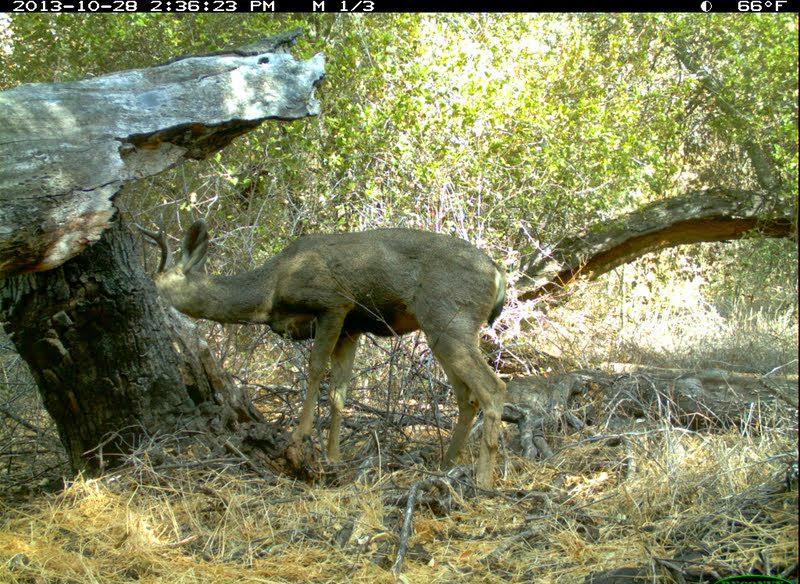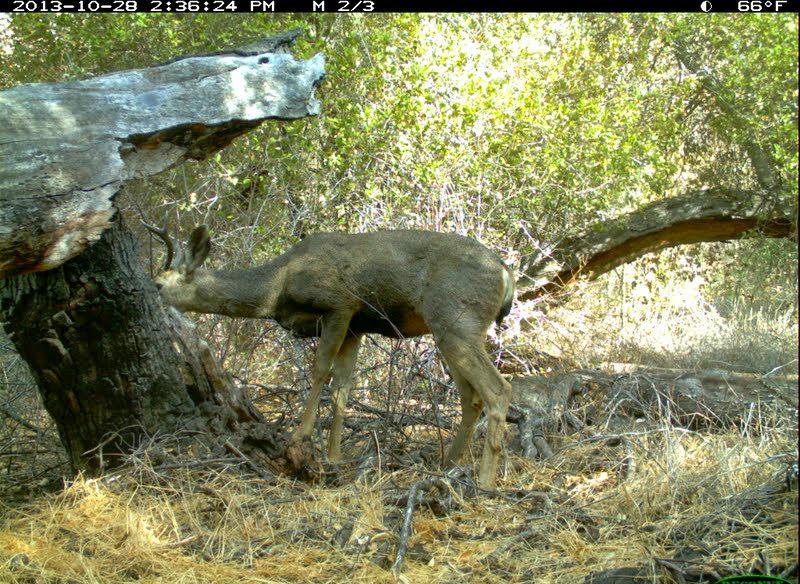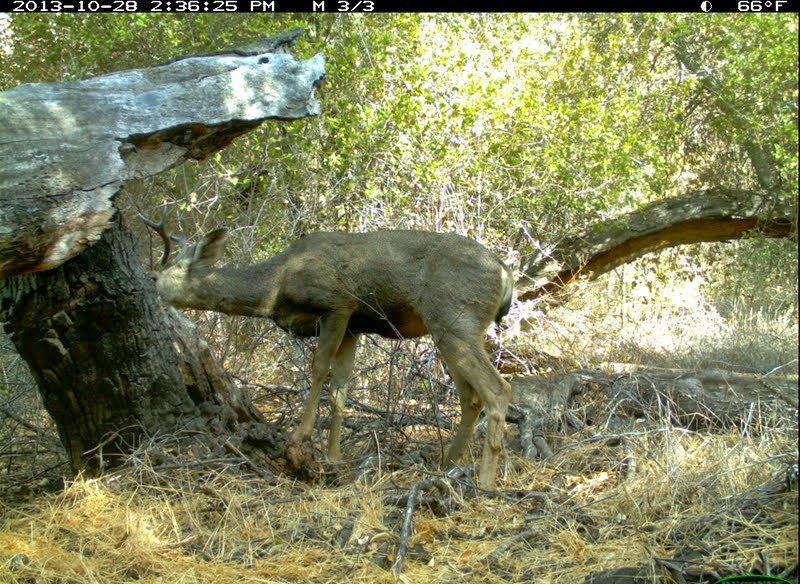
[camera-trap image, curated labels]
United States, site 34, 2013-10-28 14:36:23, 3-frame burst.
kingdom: Animalia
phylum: Chordata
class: Mammalia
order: Artiodactyla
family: Cervidae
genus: Odocoileus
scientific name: Odocoileus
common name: deer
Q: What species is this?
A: Deer (Odocoileus).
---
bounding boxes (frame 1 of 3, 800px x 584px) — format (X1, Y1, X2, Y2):
deer: (130, 216, 509, 503)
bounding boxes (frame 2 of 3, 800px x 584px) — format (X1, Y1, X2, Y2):
deer: (139, 208, 518, 495)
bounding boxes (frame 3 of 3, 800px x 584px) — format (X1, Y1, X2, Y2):
deer: (135, 208, 514, 496)